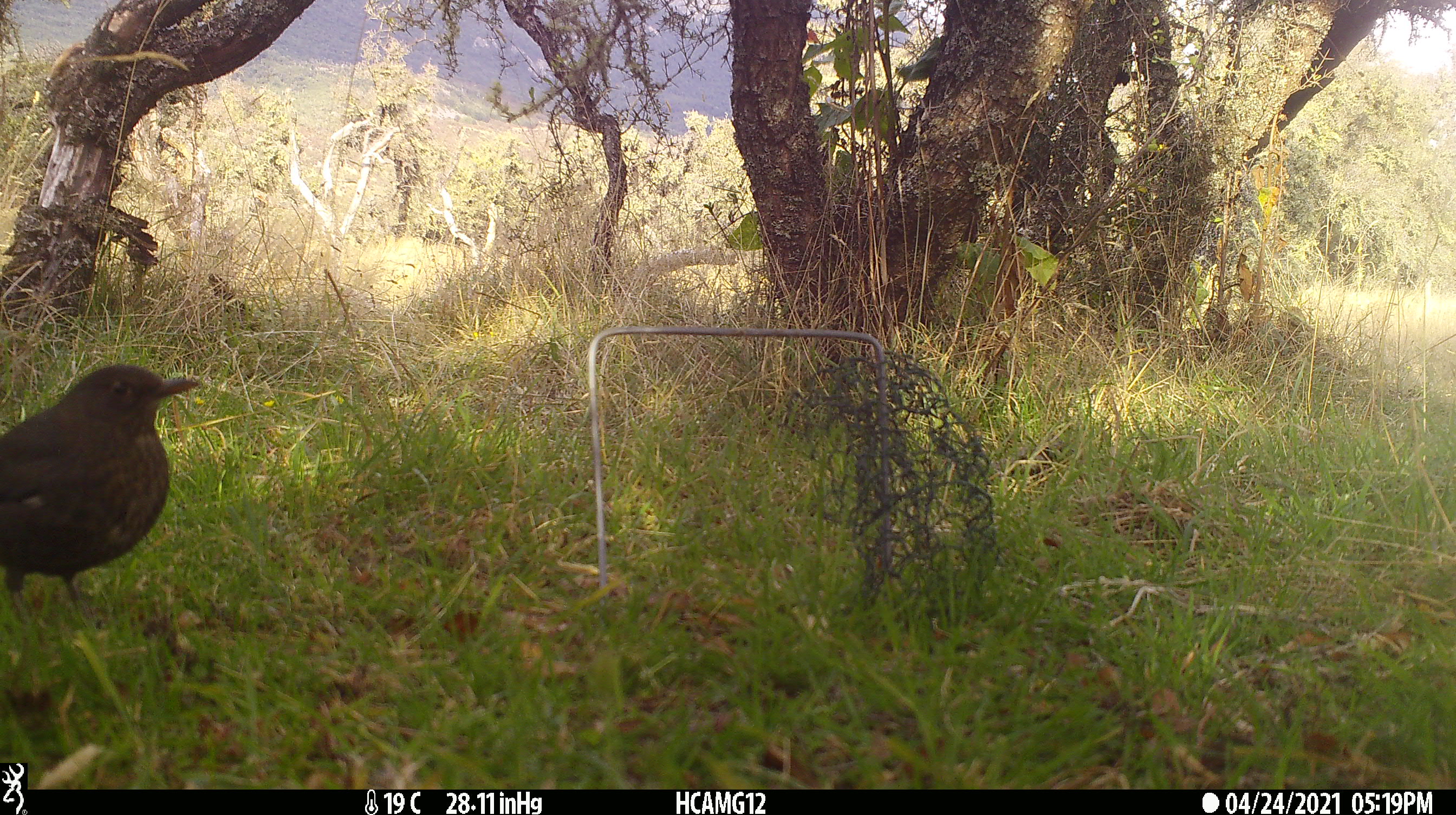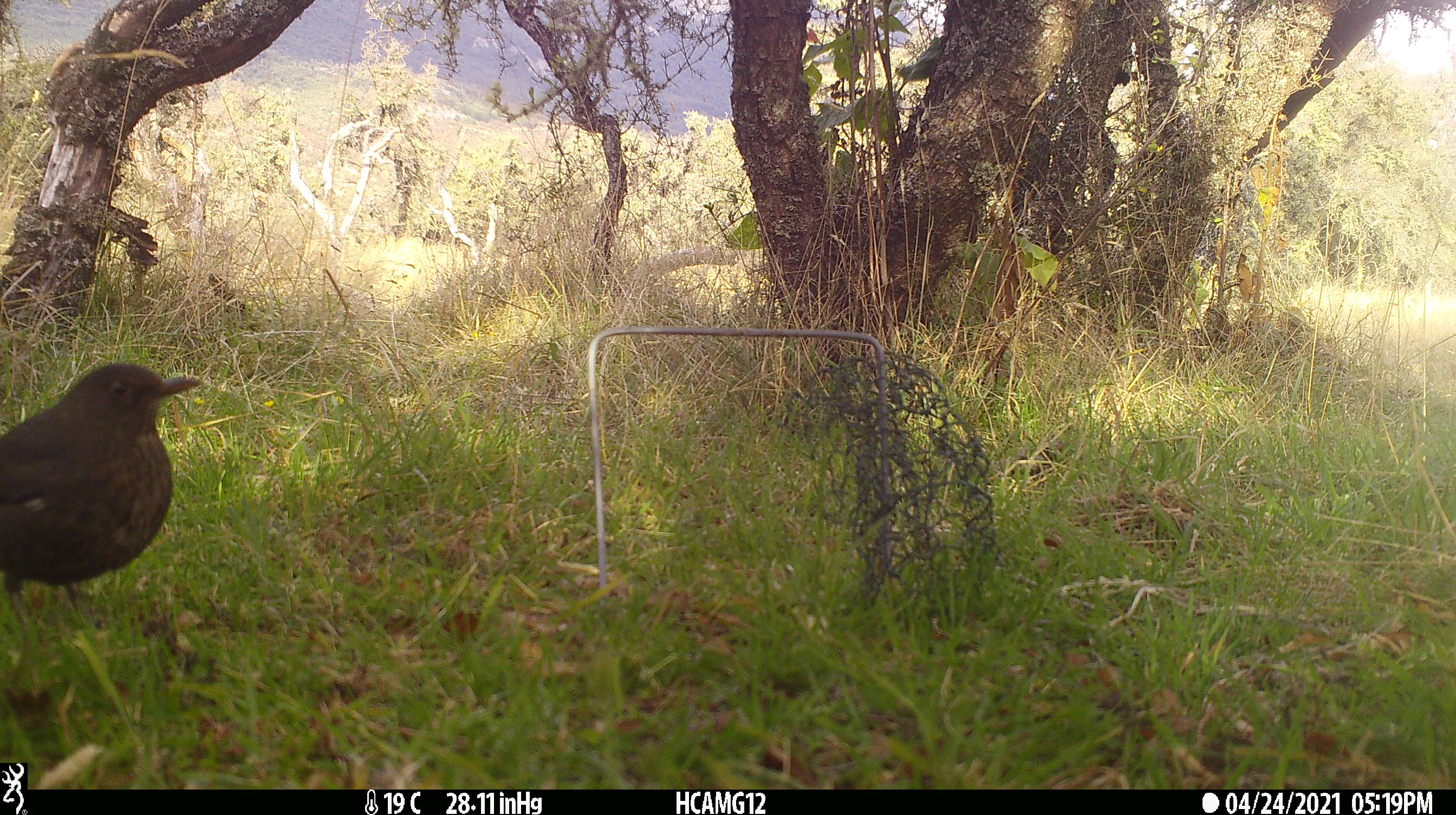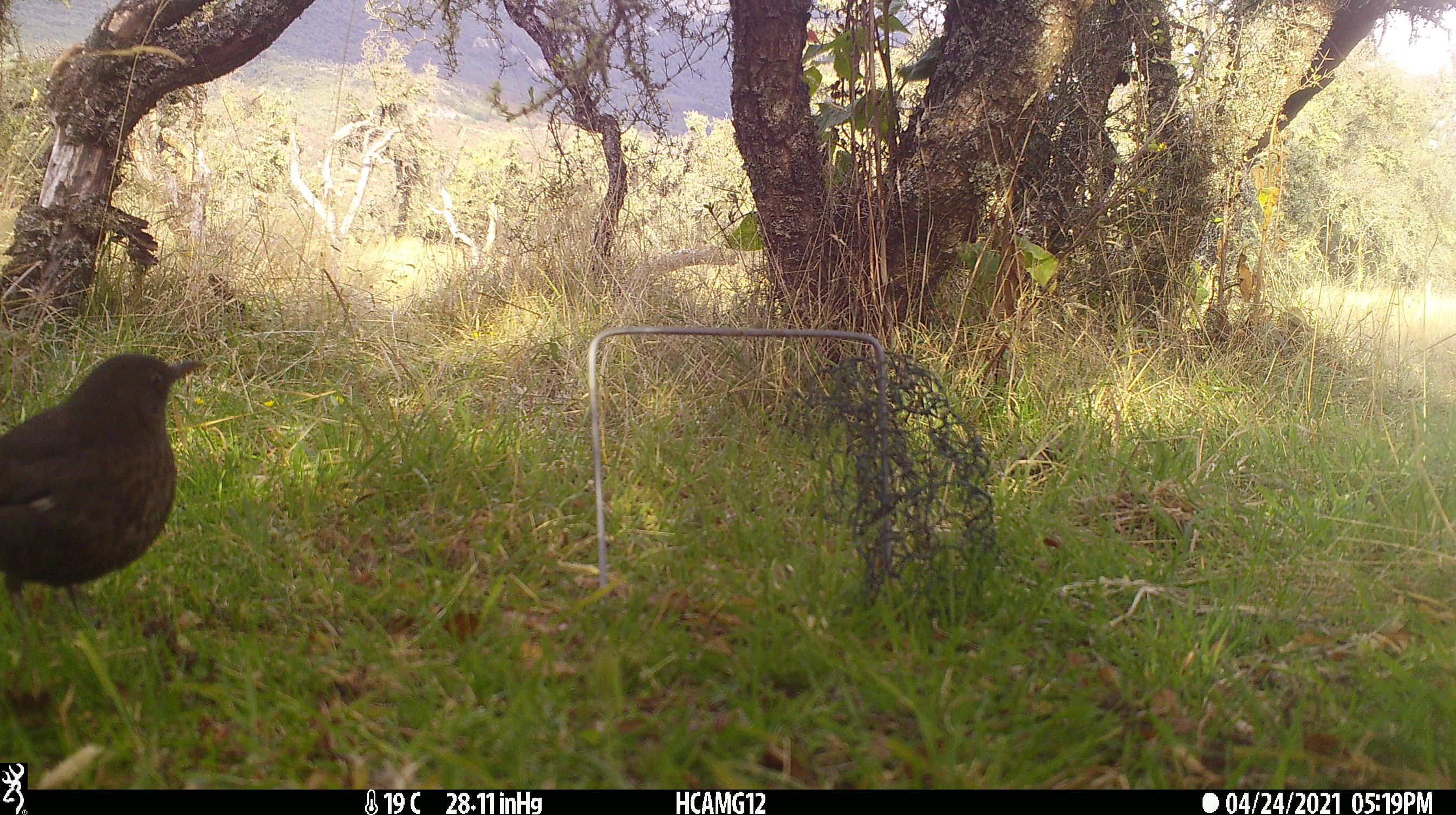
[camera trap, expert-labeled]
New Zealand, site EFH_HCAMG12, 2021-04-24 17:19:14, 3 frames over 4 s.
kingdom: Animalia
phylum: Chordata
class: Aves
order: Passeriformes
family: Turdidae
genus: Turdus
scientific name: Turdus merula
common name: eurasian blackbird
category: blackbird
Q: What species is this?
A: Blackbird (eurasian blackbird) (Turdus merula).